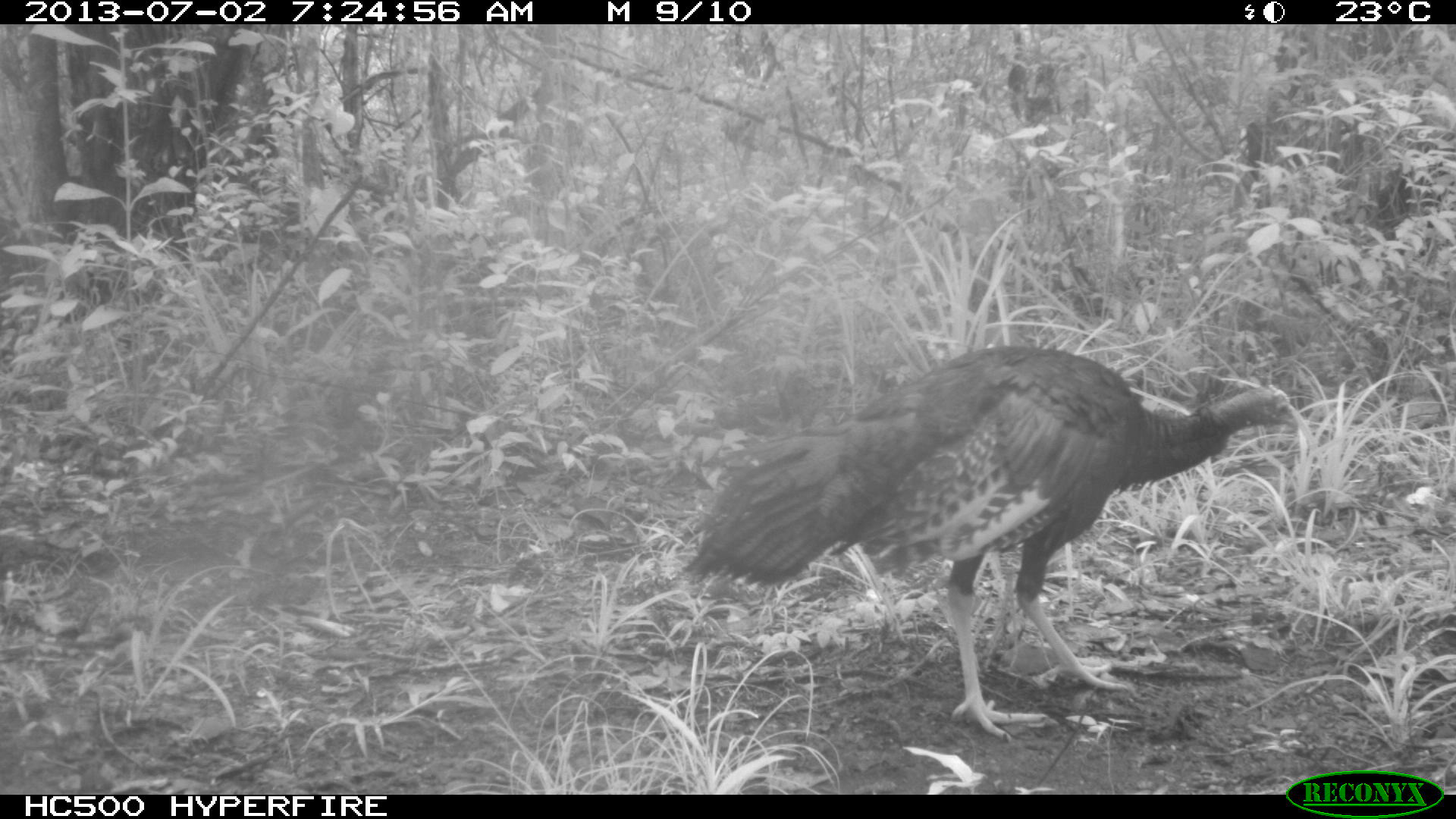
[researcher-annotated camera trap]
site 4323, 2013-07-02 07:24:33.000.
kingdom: Animalia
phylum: Chordata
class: Aves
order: Galliformes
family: Phasianidae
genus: Meleagris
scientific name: Meleagris ocellata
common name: ocellated turkey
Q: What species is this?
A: Meleagris ocellata (ocellated turkey).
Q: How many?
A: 1.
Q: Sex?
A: Female.